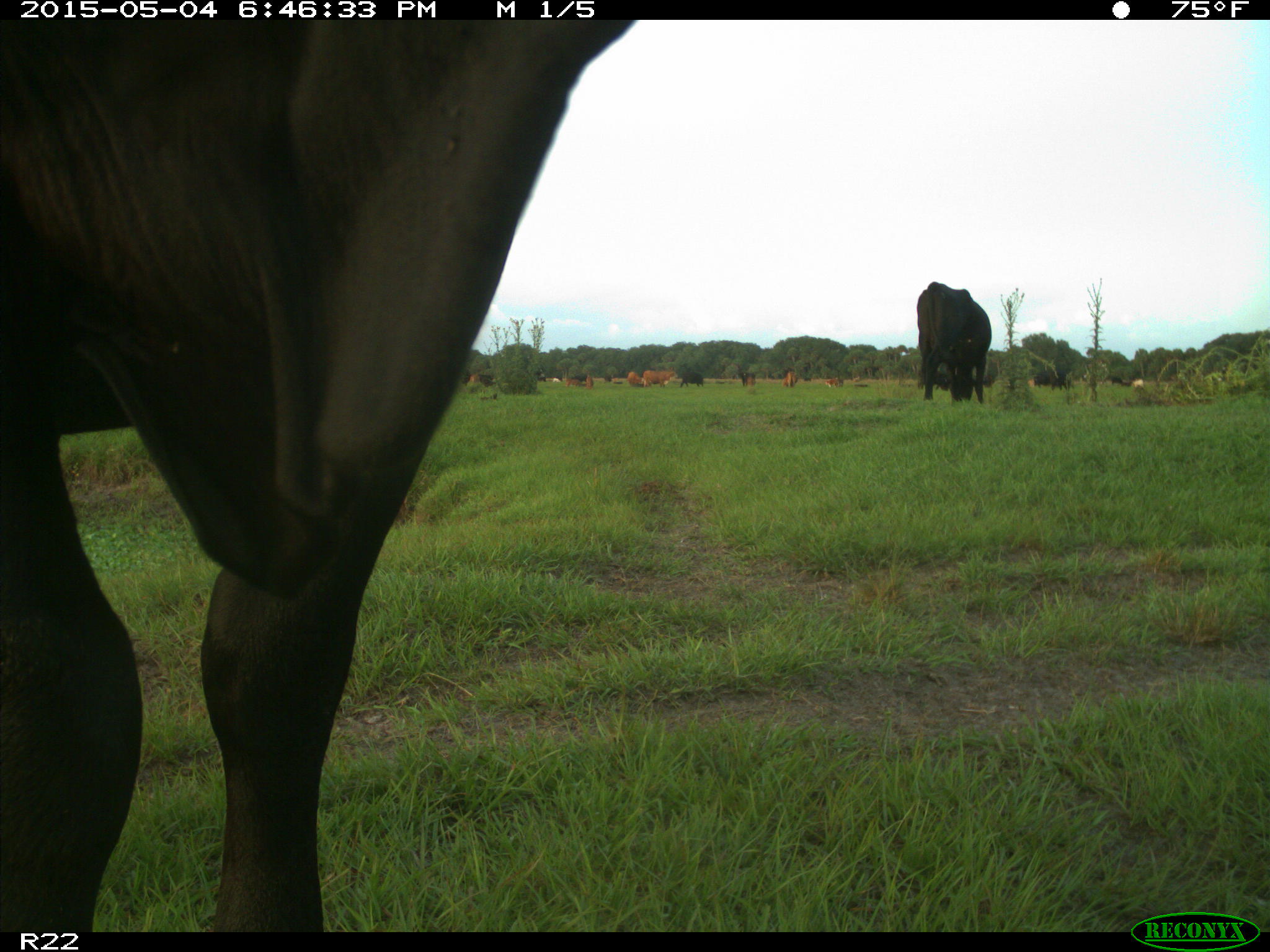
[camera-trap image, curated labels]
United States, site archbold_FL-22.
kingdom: Animalia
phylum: Chordata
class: Mammalia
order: Artiodactyla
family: Bovidae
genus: Bos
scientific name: Bos taurus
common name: domestic cow